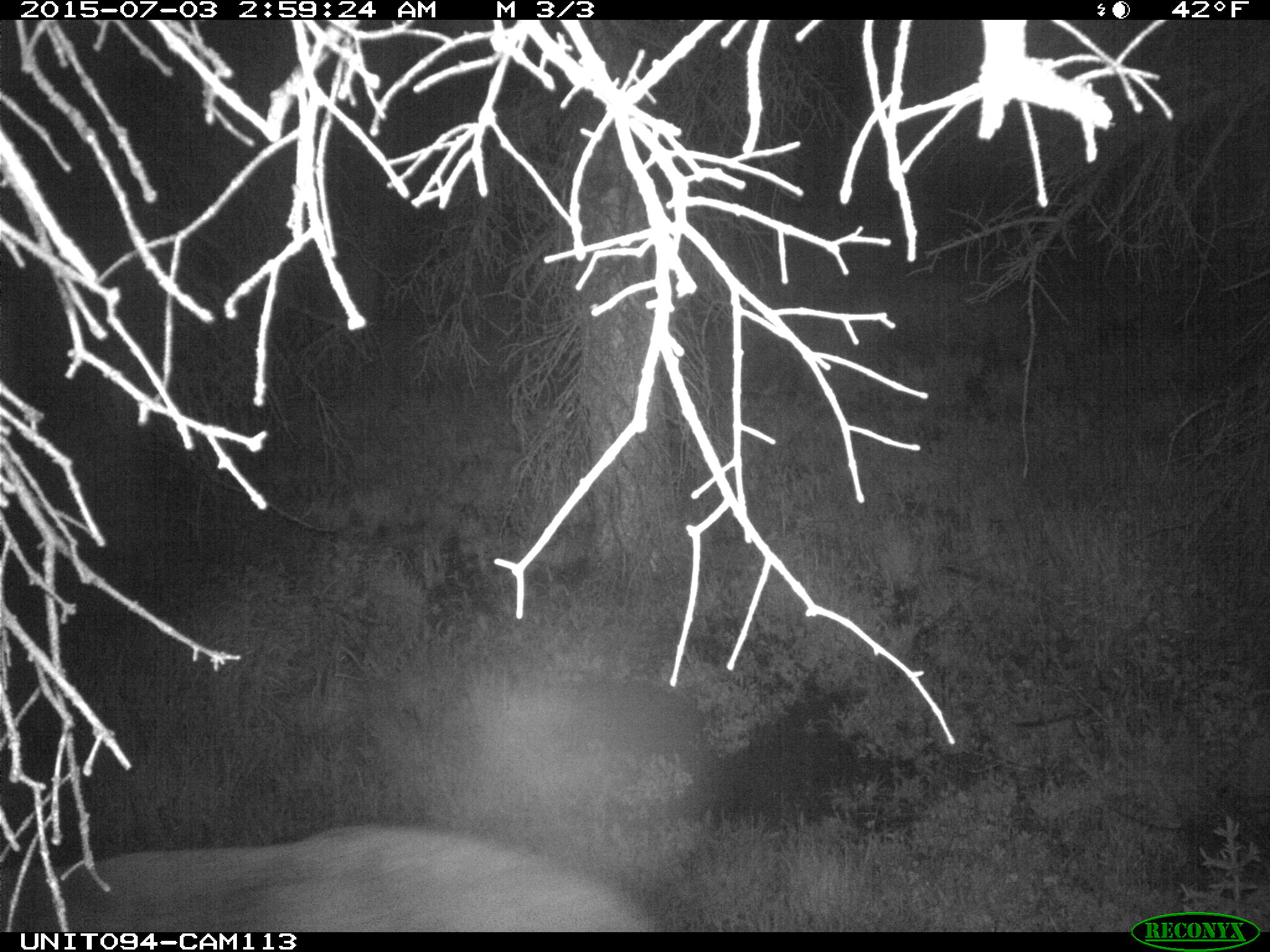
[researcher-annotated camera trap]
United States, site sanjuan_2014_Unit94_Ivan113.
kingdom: Animalia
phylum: Chordata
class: Mammalia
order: Artiodactyla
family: Cervidae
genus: Cervus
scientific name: Cervus elaphus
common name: red deer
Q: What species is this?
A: Cervus elaphus (red deer).